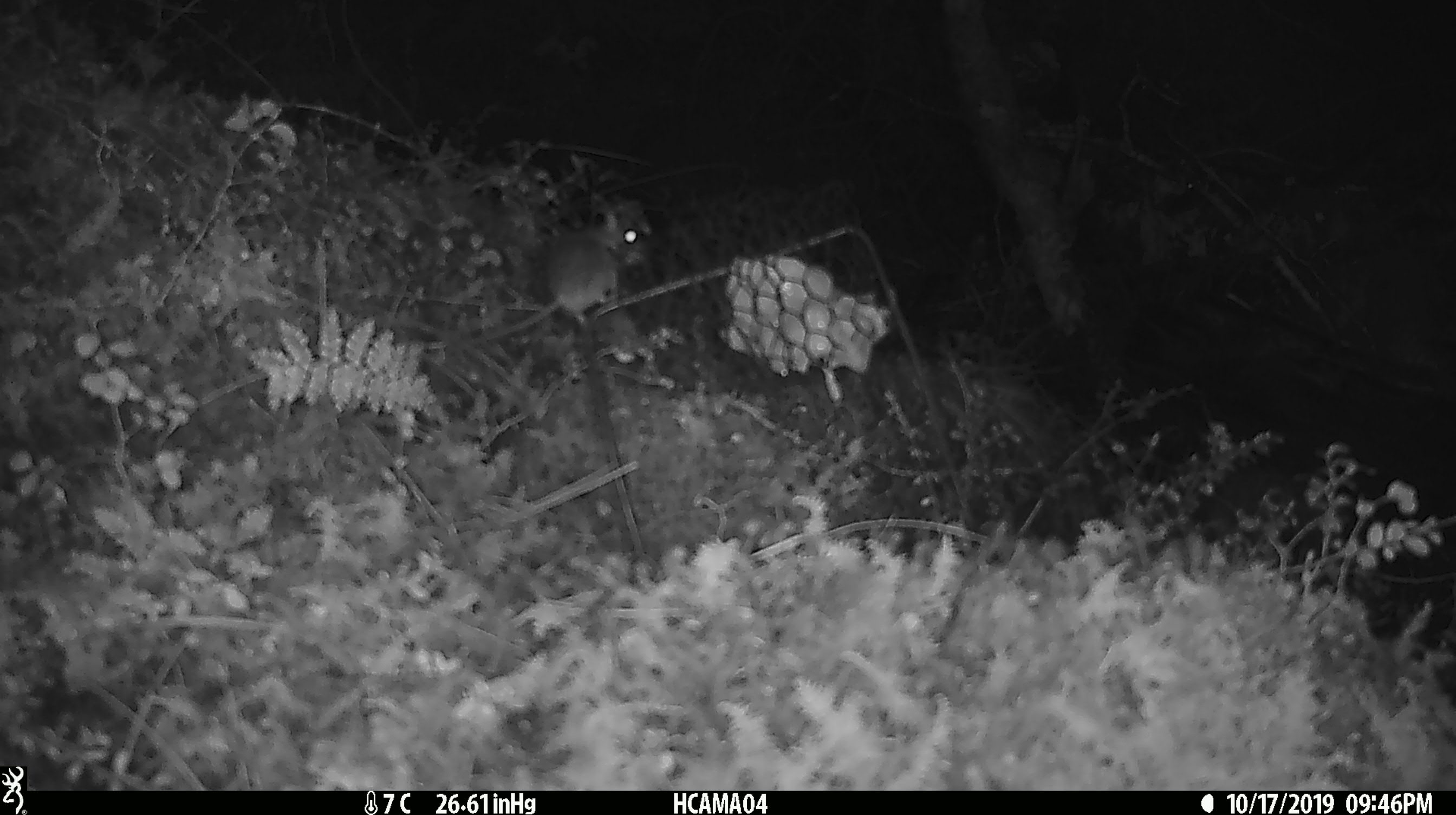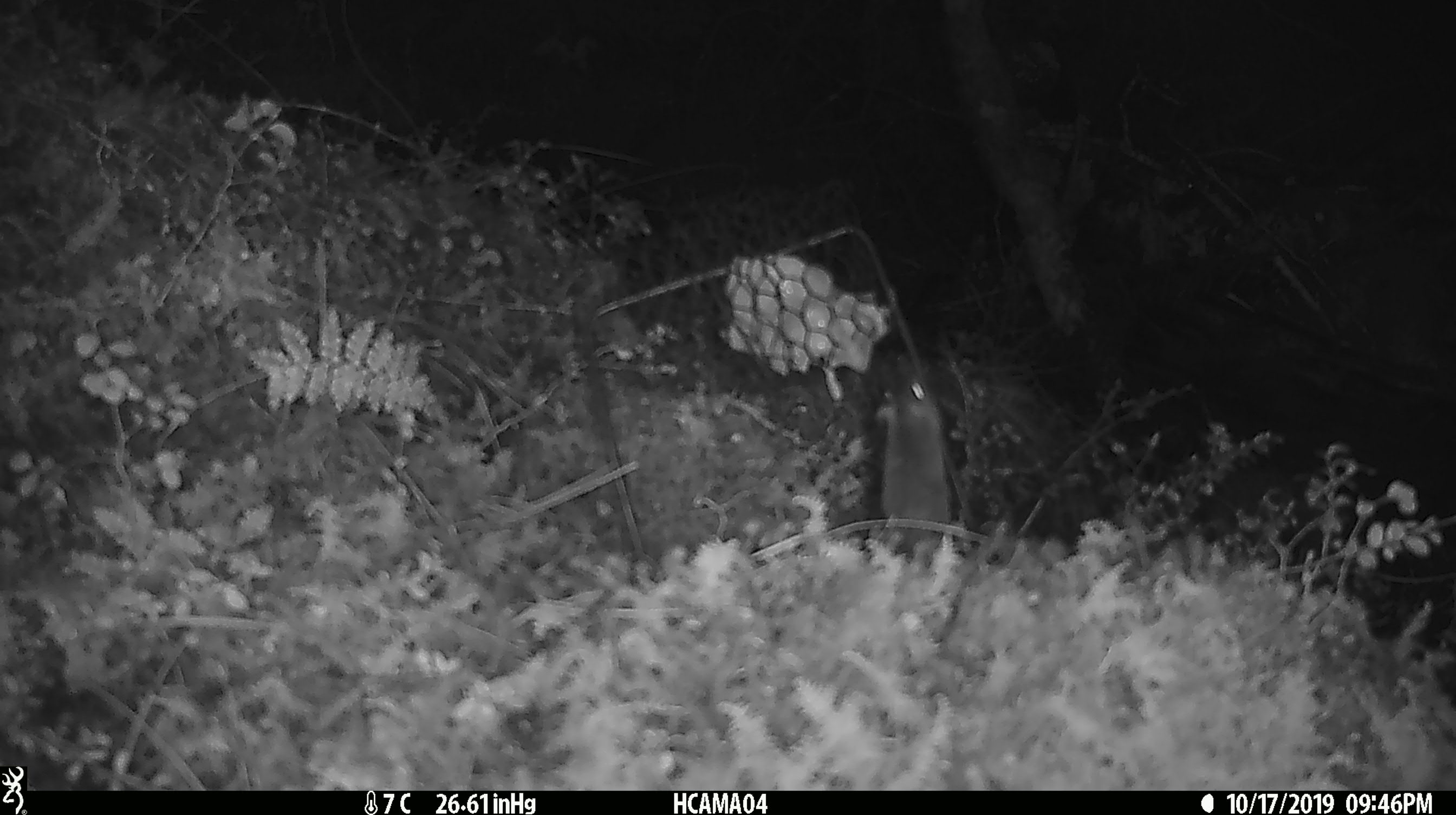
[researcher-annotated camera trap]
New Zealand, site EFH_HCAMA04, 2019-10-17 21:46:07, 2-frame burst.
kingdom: Animalia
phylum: Chordata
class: Mammalia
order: Rodentia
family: Muridae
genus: Mus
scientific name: Mus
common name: mouse